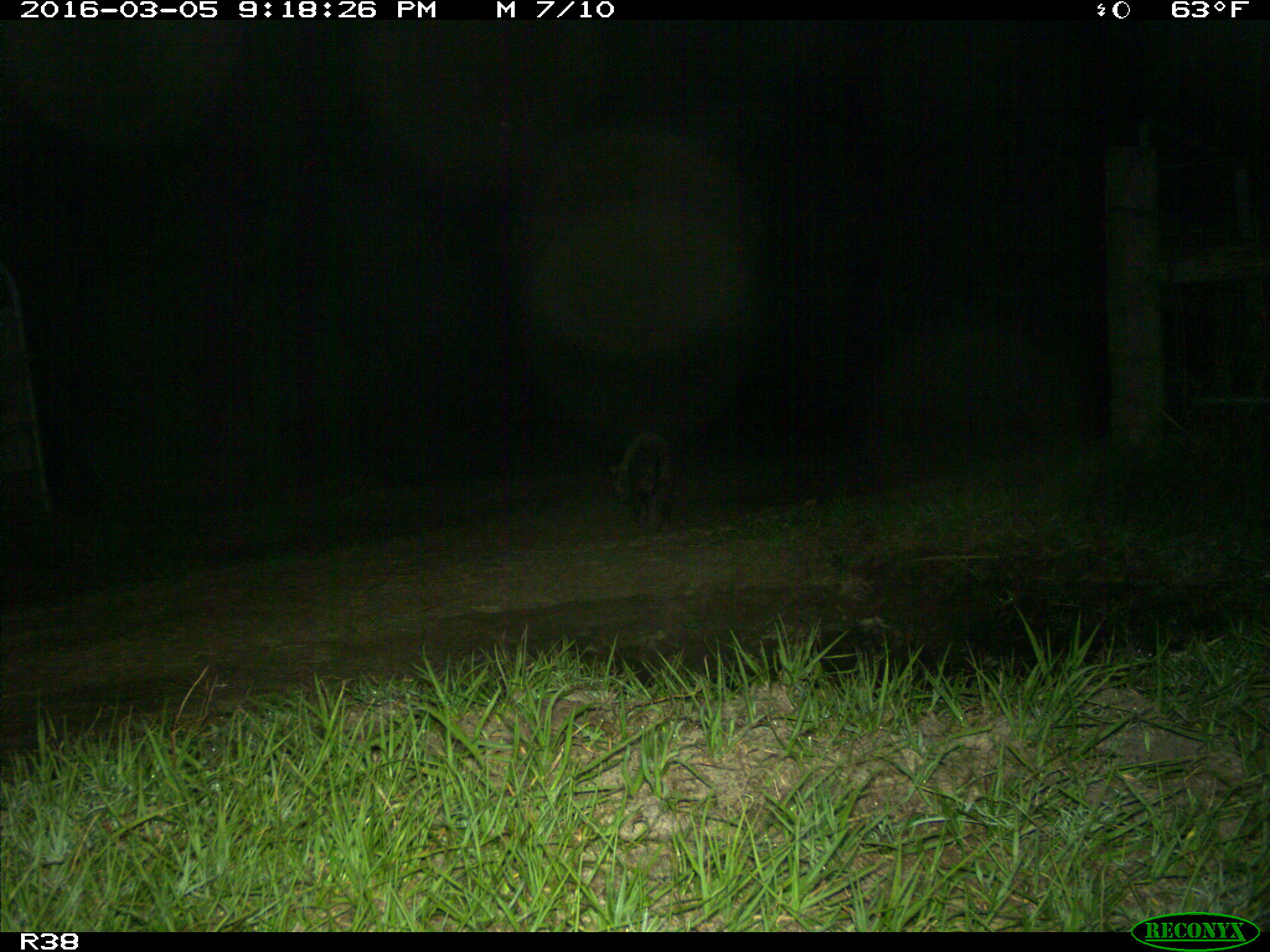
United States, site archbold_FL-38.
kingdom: Animalia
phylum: Chordata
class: Mammalia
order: Carnivora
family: Procyonidae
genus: Procyon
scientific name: Procyon lotor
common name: common raccoon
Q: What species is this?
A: Procyon lotor (common raccoon).